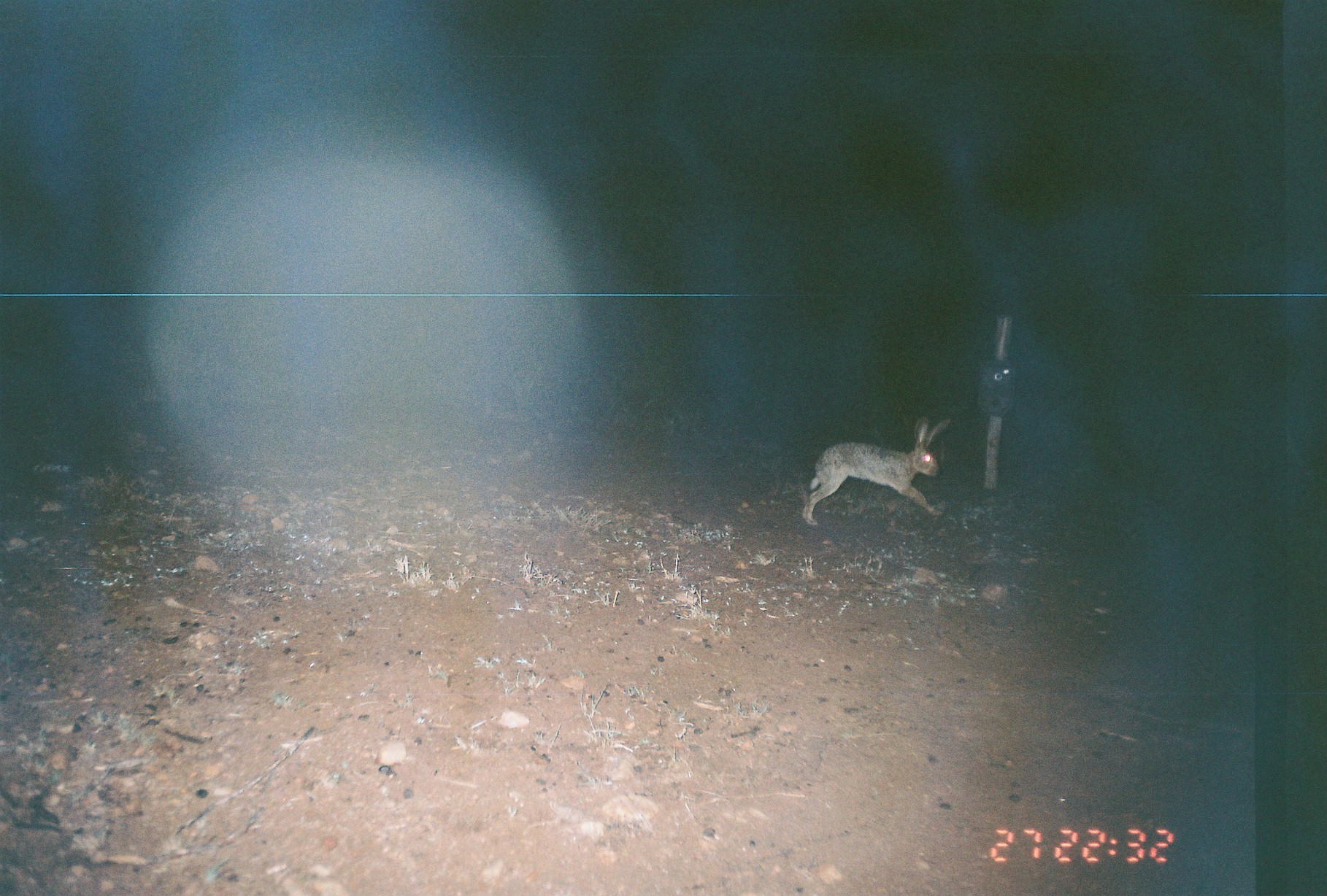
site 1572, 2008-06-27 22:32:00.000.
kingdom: Animalia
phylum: Chordata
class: Mammalia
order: Lagomorpha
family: Leporidae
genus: Lepus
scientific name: Lepus saxatilis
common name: scrub hare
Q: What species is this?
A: Lepus saxatilis (scrub hare).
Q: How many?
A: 1.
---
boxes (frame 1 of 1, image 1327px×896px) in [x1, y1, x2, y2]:
lepus saxatilis: [801, 415, 951, 526]